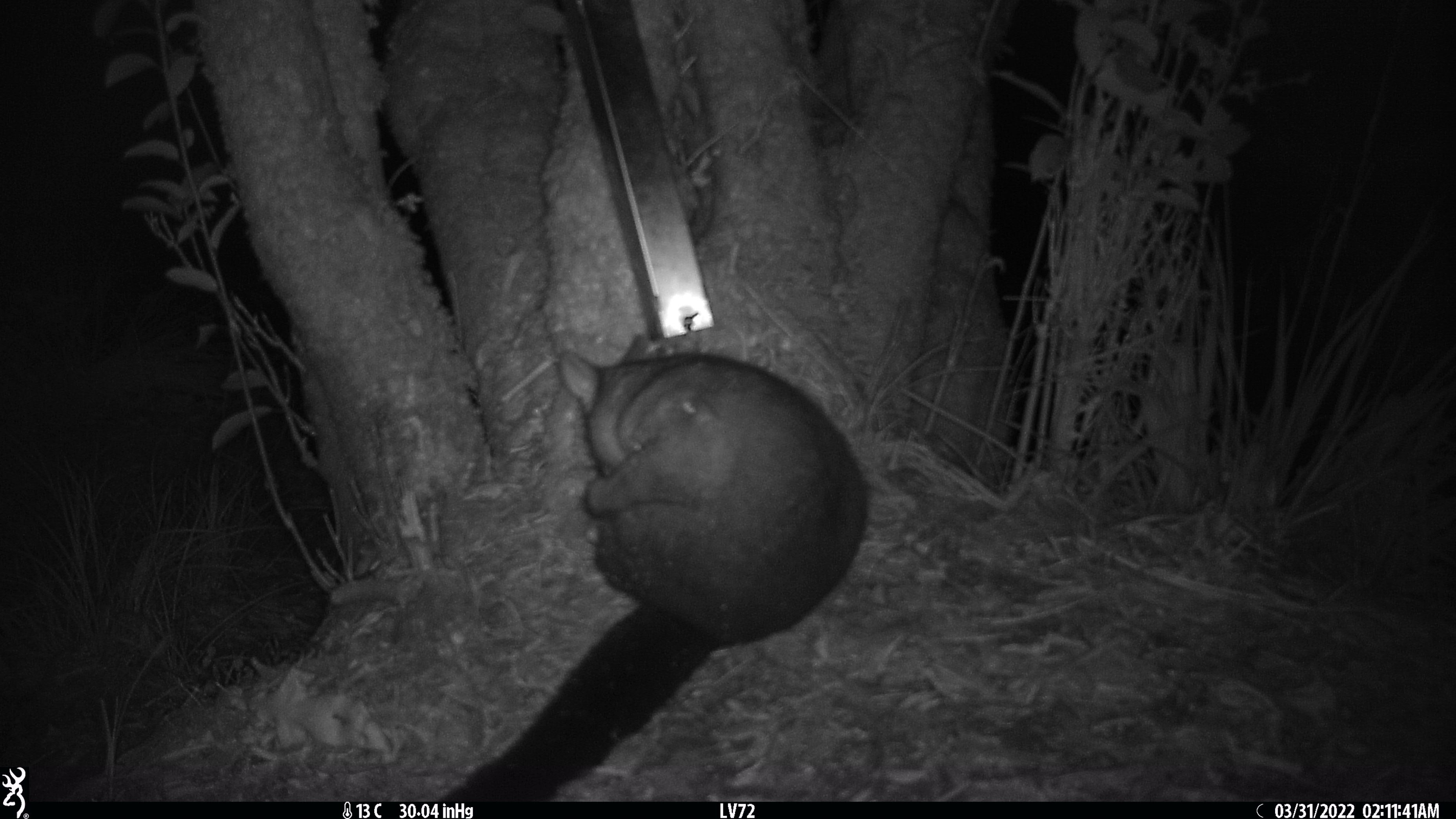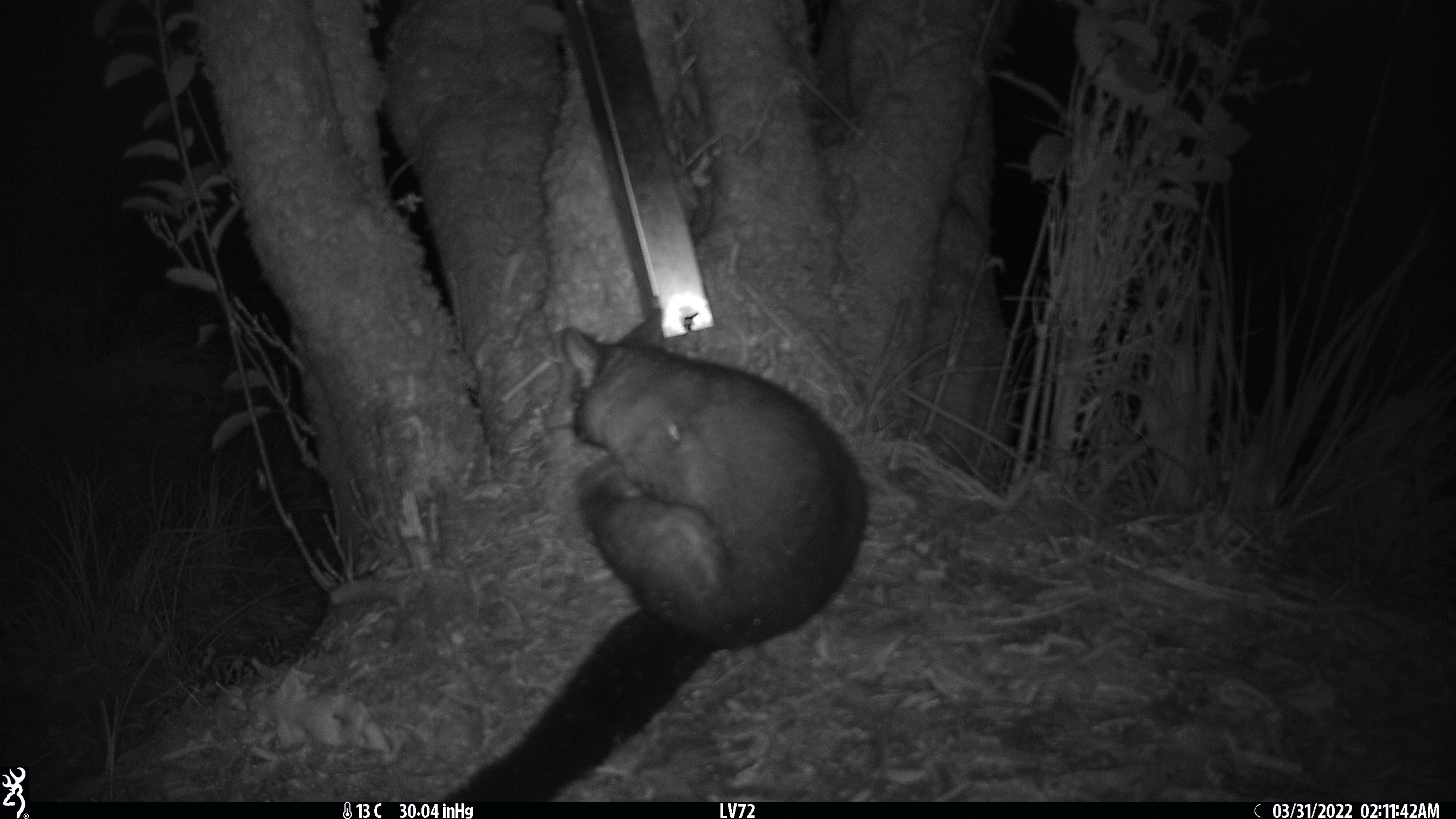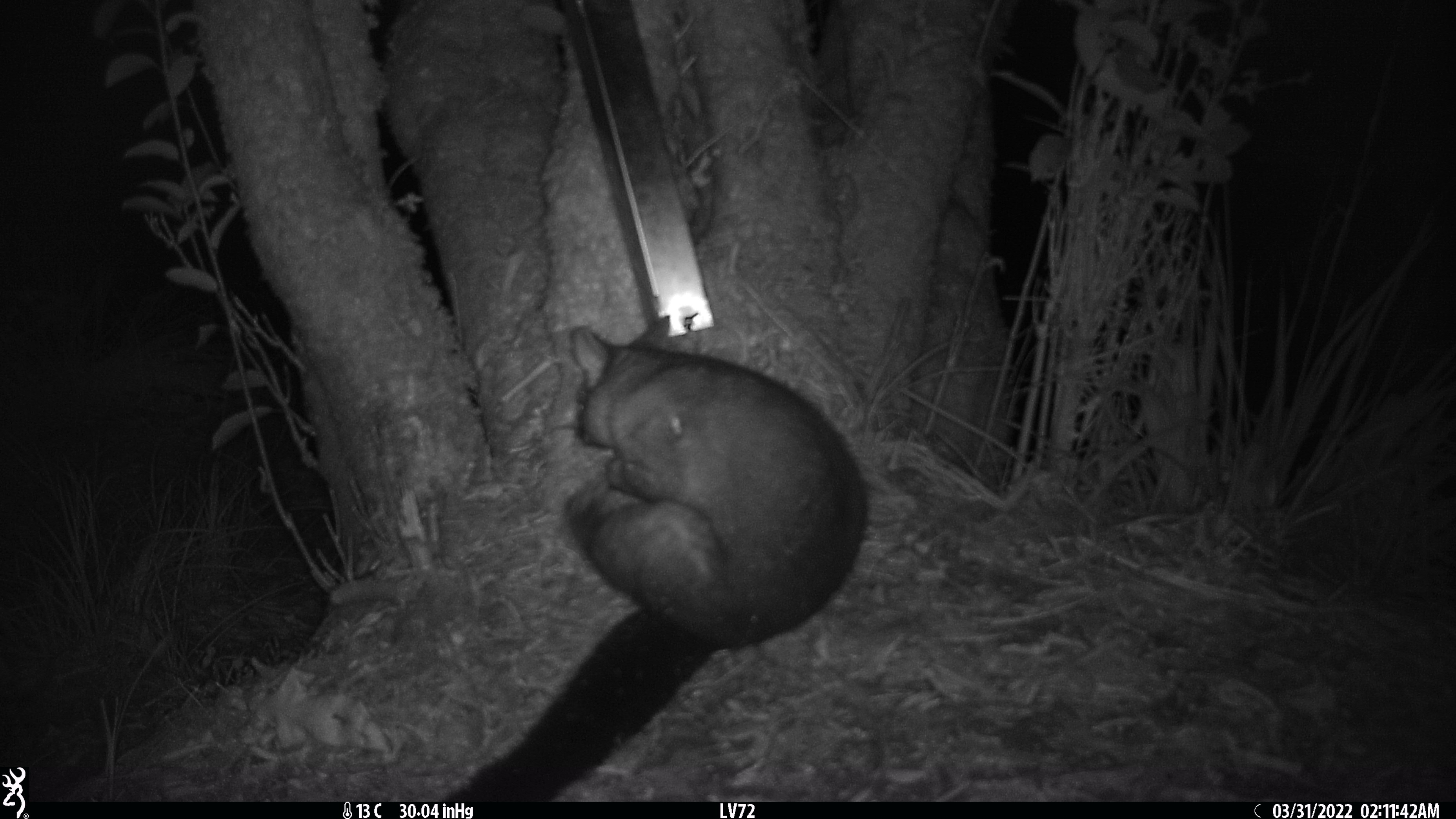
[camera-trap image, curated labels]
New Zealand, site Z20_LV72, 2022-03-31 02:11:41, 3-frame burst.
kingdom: Animalia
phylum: Chordata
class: Mammalia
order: Diprotodontia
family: Phalangeridae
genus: Trichosurus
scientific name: Trichosurus vulpecula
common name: common brushtail possum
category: possum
Possum (common brushtail possum) (Trichosurus vulpecula).